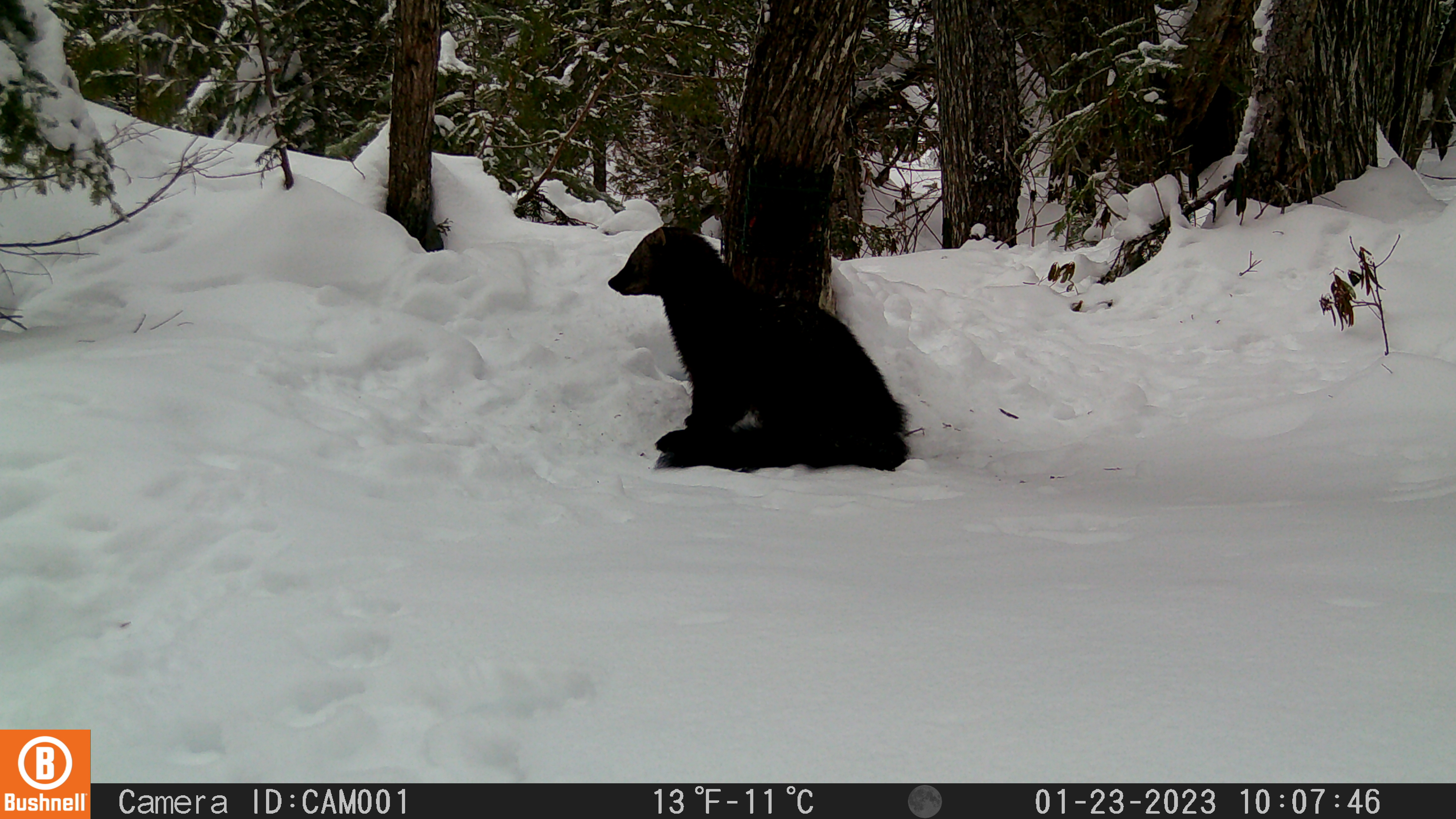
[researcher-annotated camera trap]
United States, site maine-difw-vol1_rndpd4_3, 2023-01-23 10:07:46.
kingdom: Animalia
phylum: Chordata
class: Mammalia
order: Carnivora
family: Mustelidae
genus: Pekania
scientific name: Pekania pennanti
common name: fisher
Fisher (Pekania pennanti).